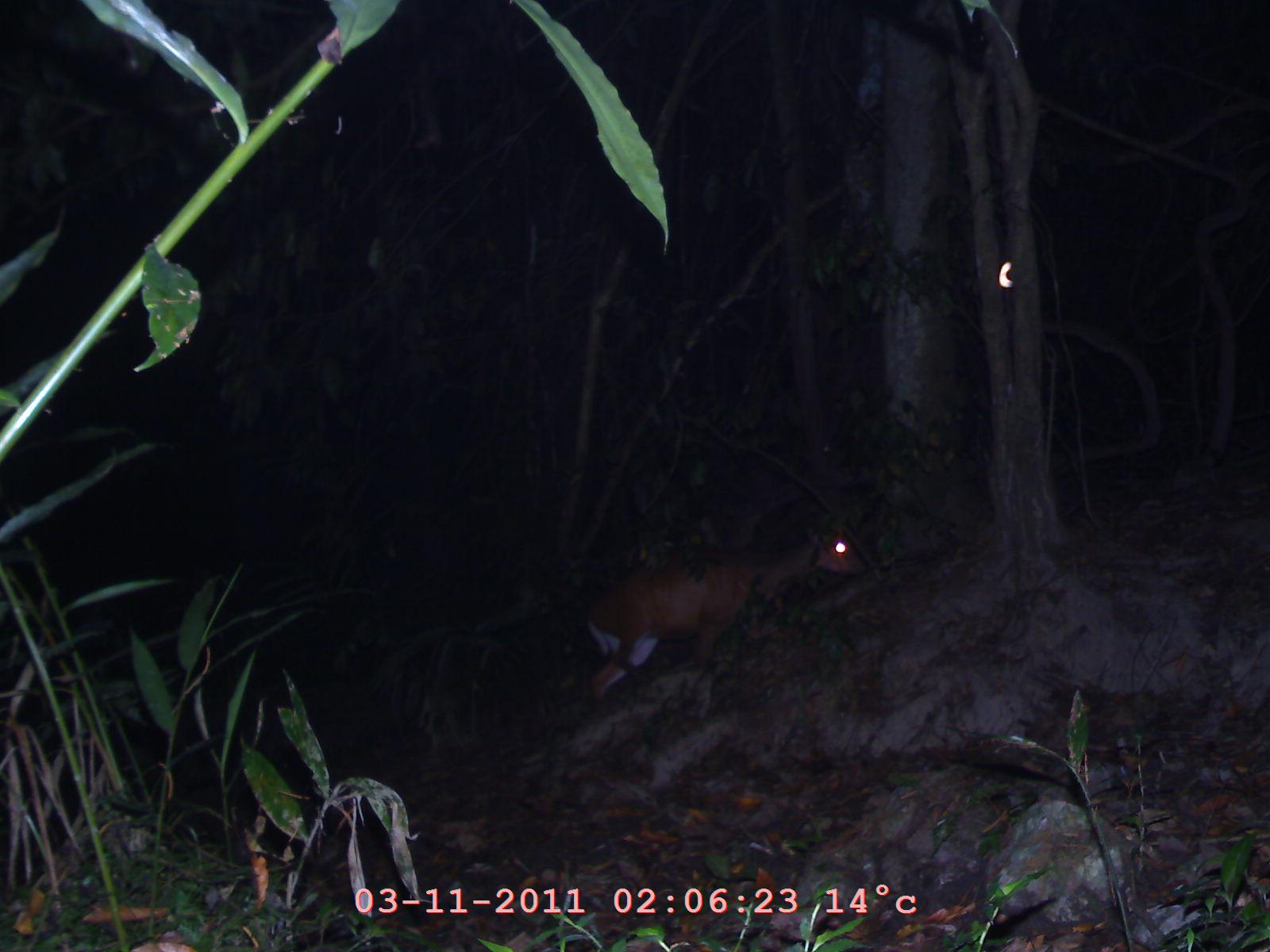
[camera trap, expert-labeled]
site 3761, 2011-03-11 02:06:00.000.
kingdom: Animalia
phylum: Chordata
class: Mammalia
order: Artiodactyla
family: Cervidae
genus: Muntiacus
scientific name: Muntiacus muntjak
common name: southern red muntjac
Muntiacus muntjak (southern red muntjac), count 1, age adult.